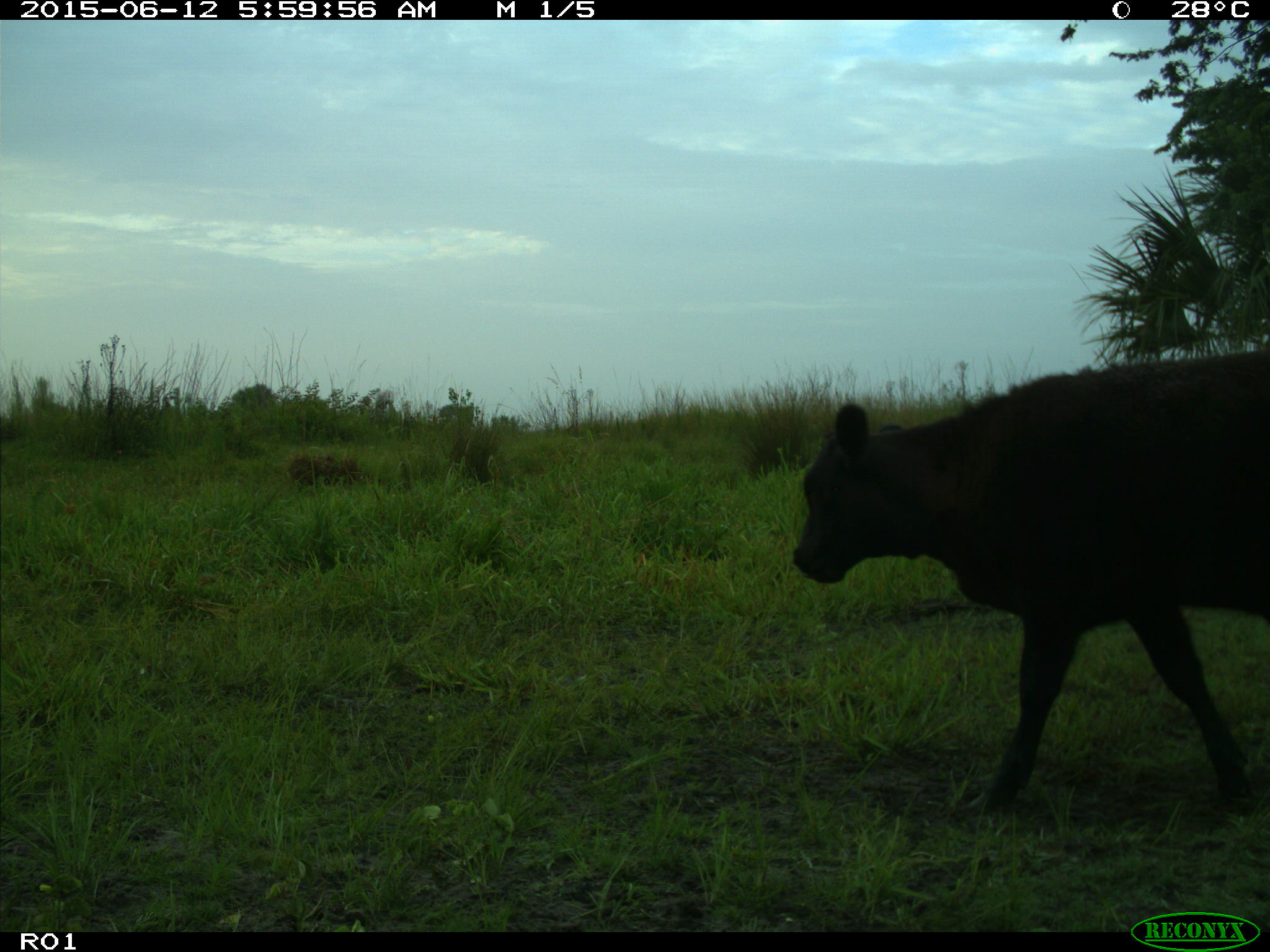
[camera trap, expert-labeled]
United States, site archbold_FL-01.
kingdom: Animalia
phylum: Chordata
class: Mammalia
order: Artiodactyla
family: Bovidae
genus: Bos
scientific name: Bos taurus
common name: domestic cow